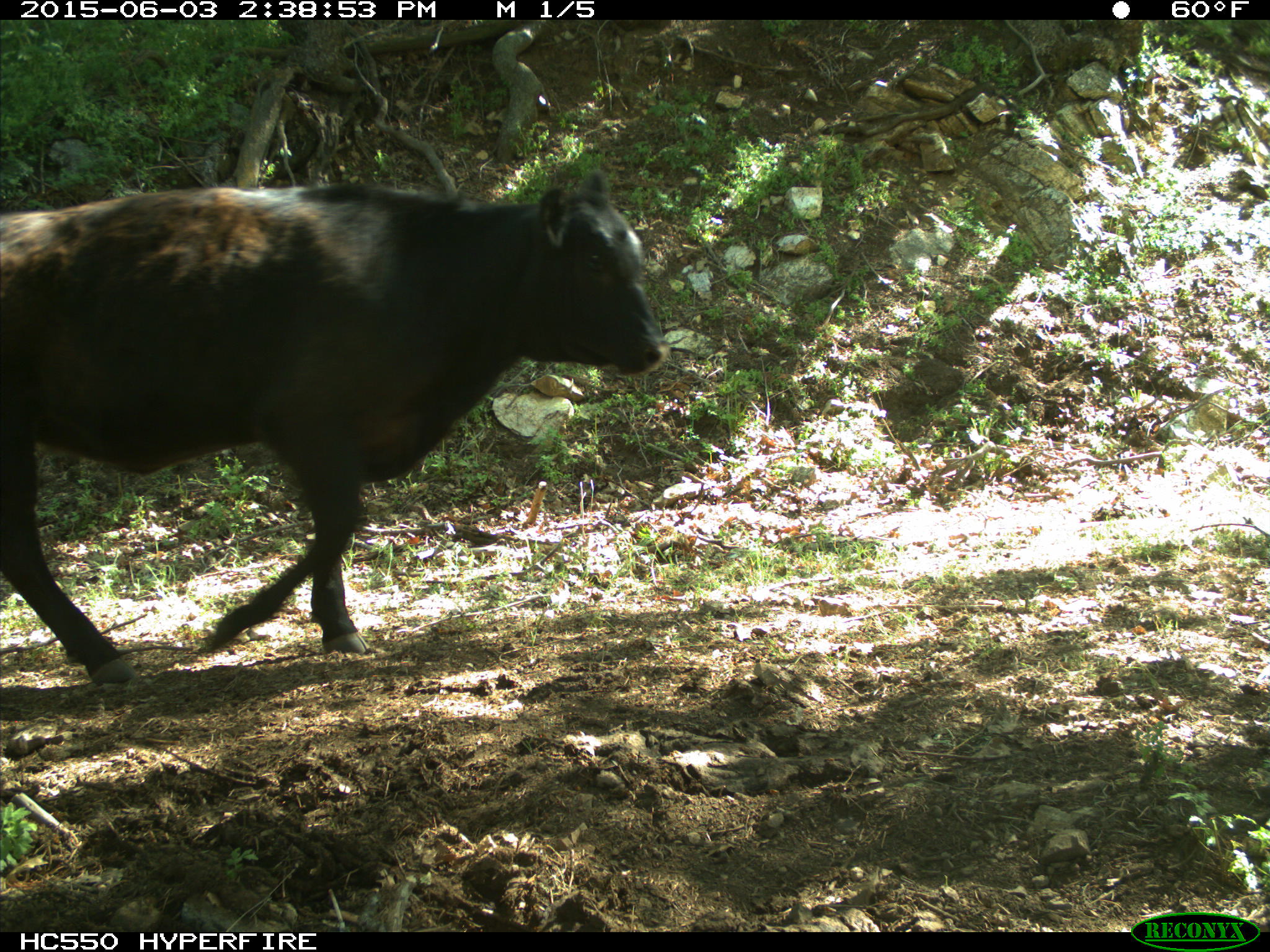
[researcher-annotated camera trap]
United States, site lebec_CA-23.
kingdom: Animalia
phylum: Chordata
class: Mammalia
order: Artiodactyla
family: Bovidae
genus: Bos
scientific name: Bos taurus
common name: domestic cow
Bos taurus (domestic cow).